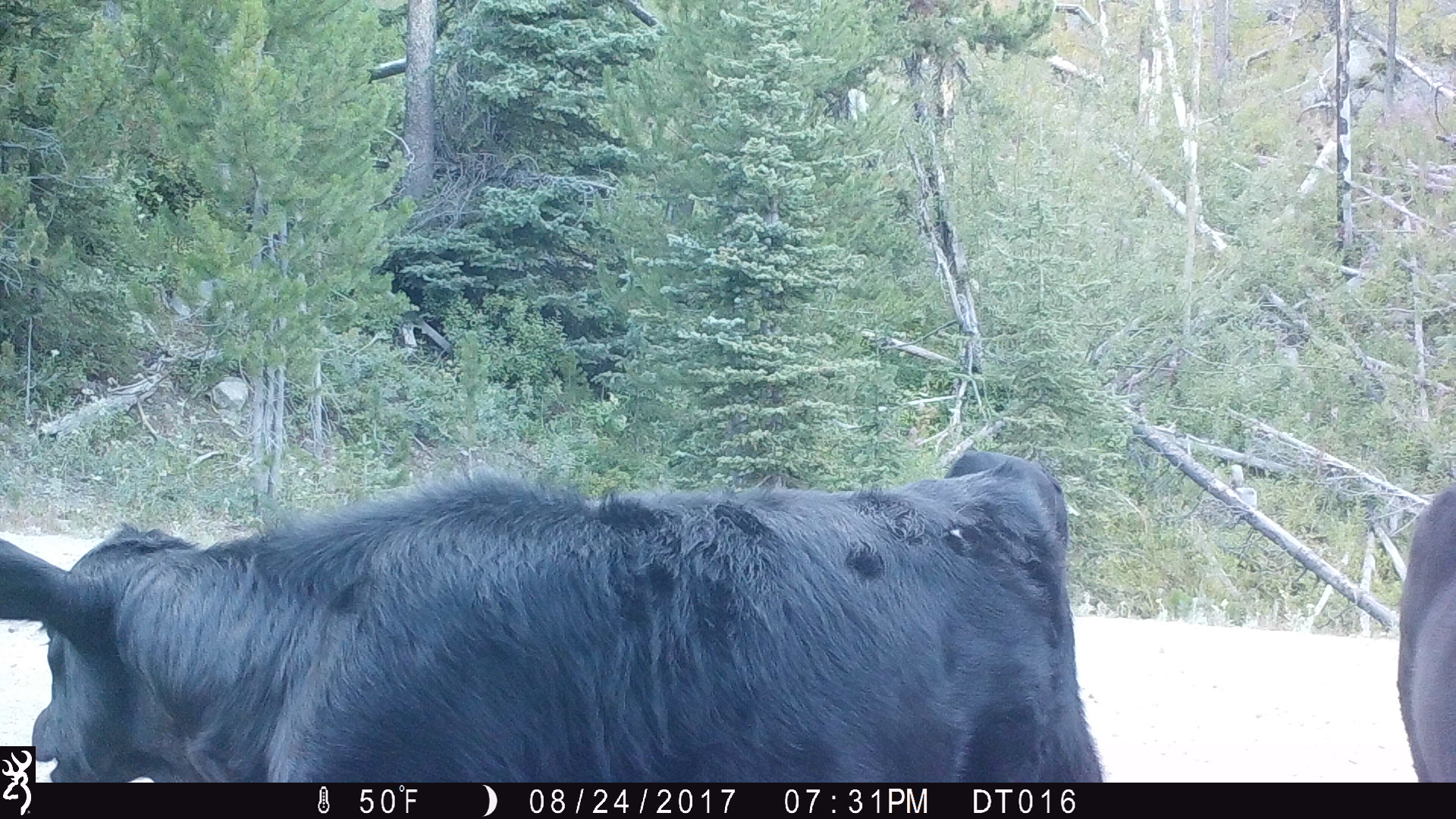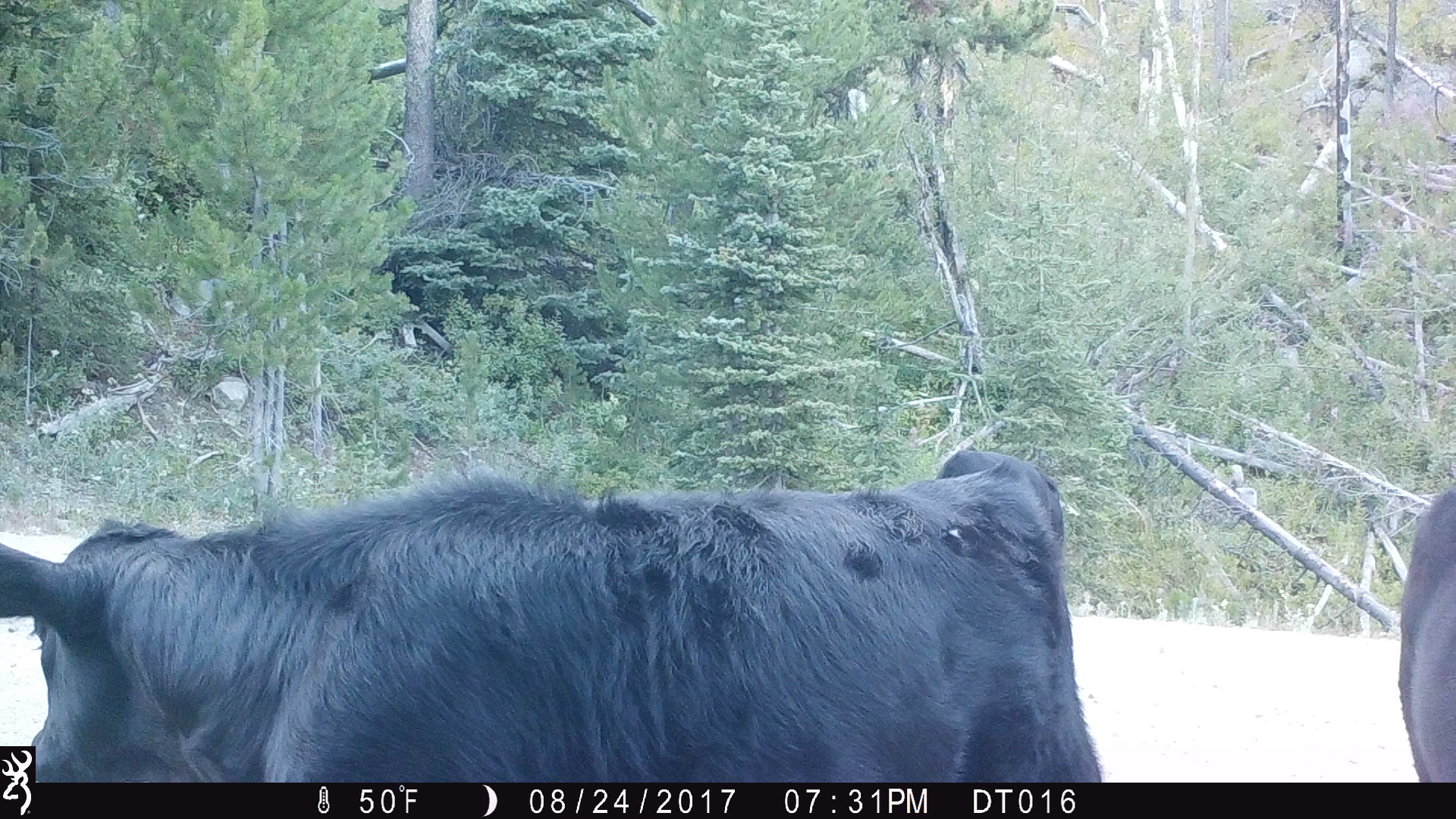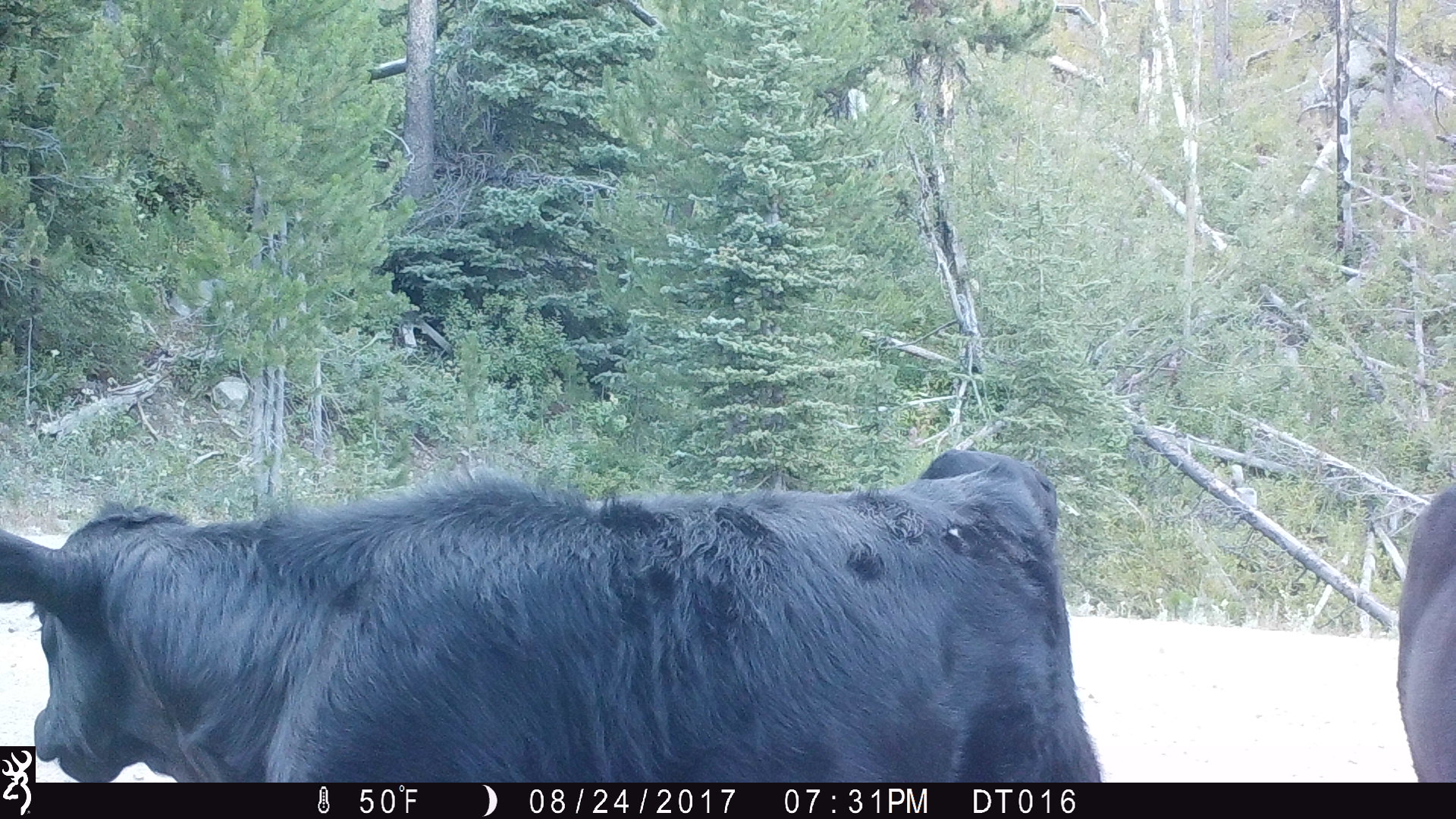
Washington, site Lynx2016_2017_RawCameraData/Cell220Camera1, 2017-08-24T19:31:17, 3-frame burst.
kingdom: Animalia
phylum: Chordata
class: Mammalia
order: Artiodactyla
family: Bovidae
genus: Bos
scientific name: Bos taurus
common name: domestic cattle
Domestic cattle (Bos taurus). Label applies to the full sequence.